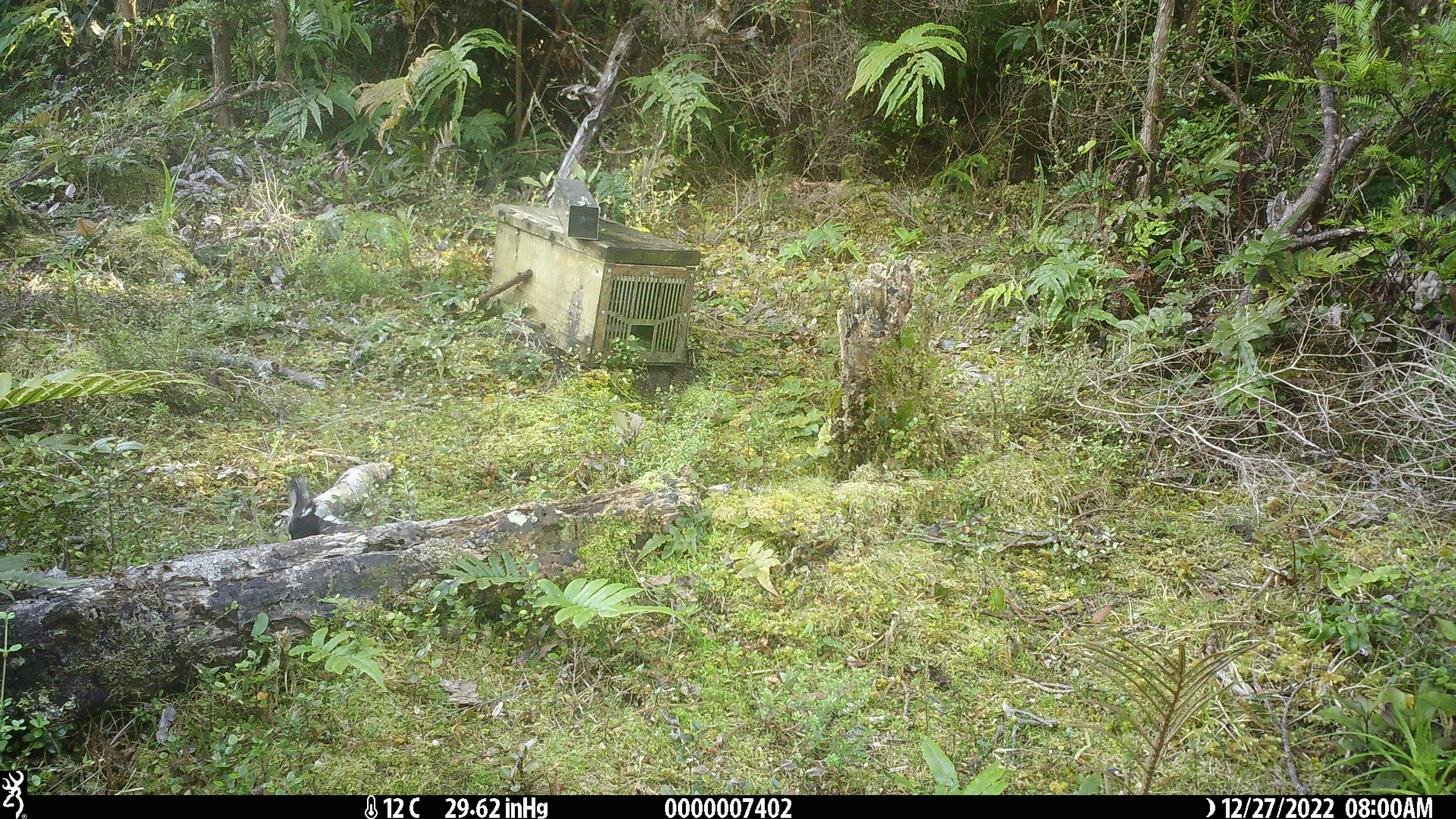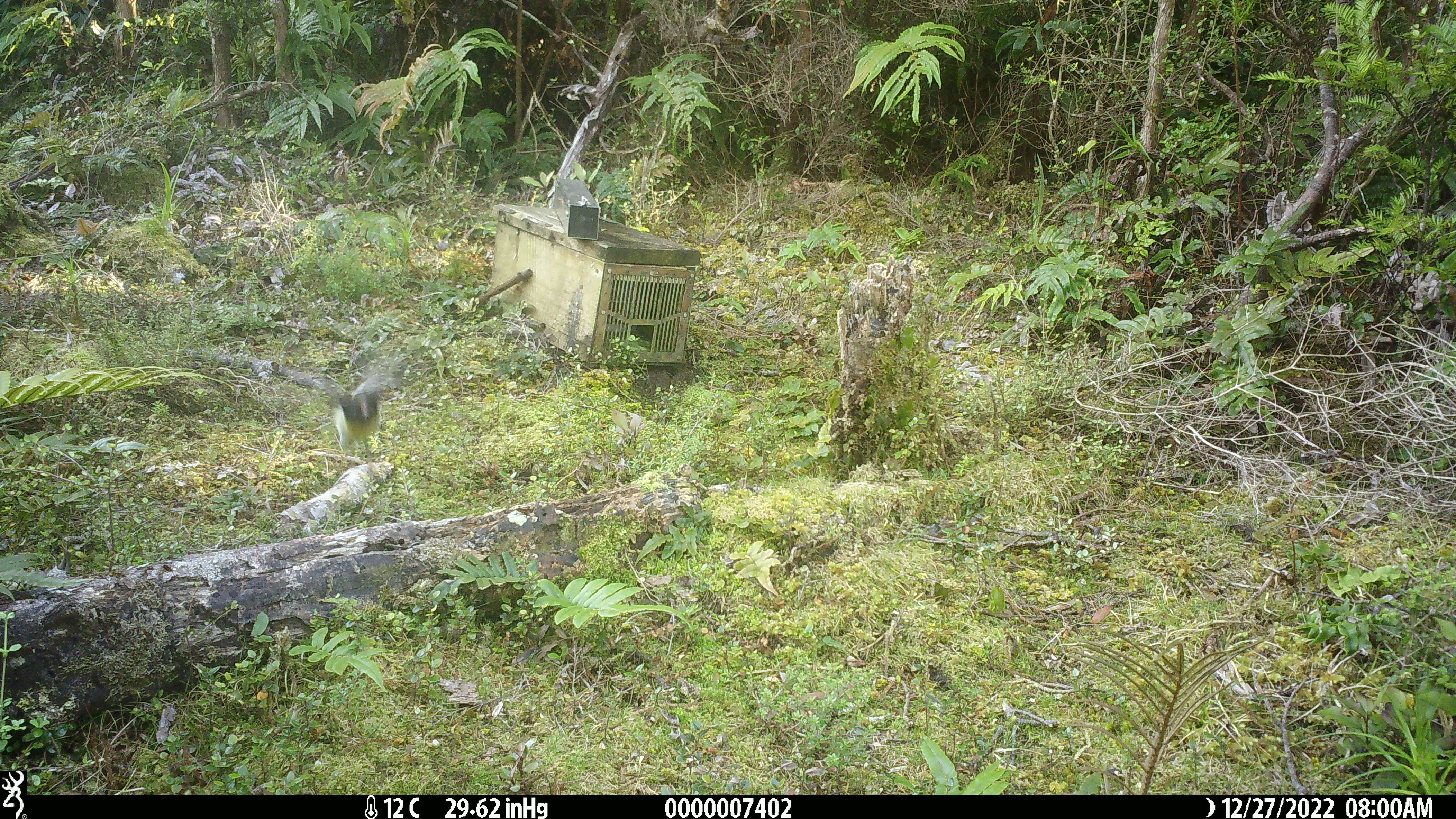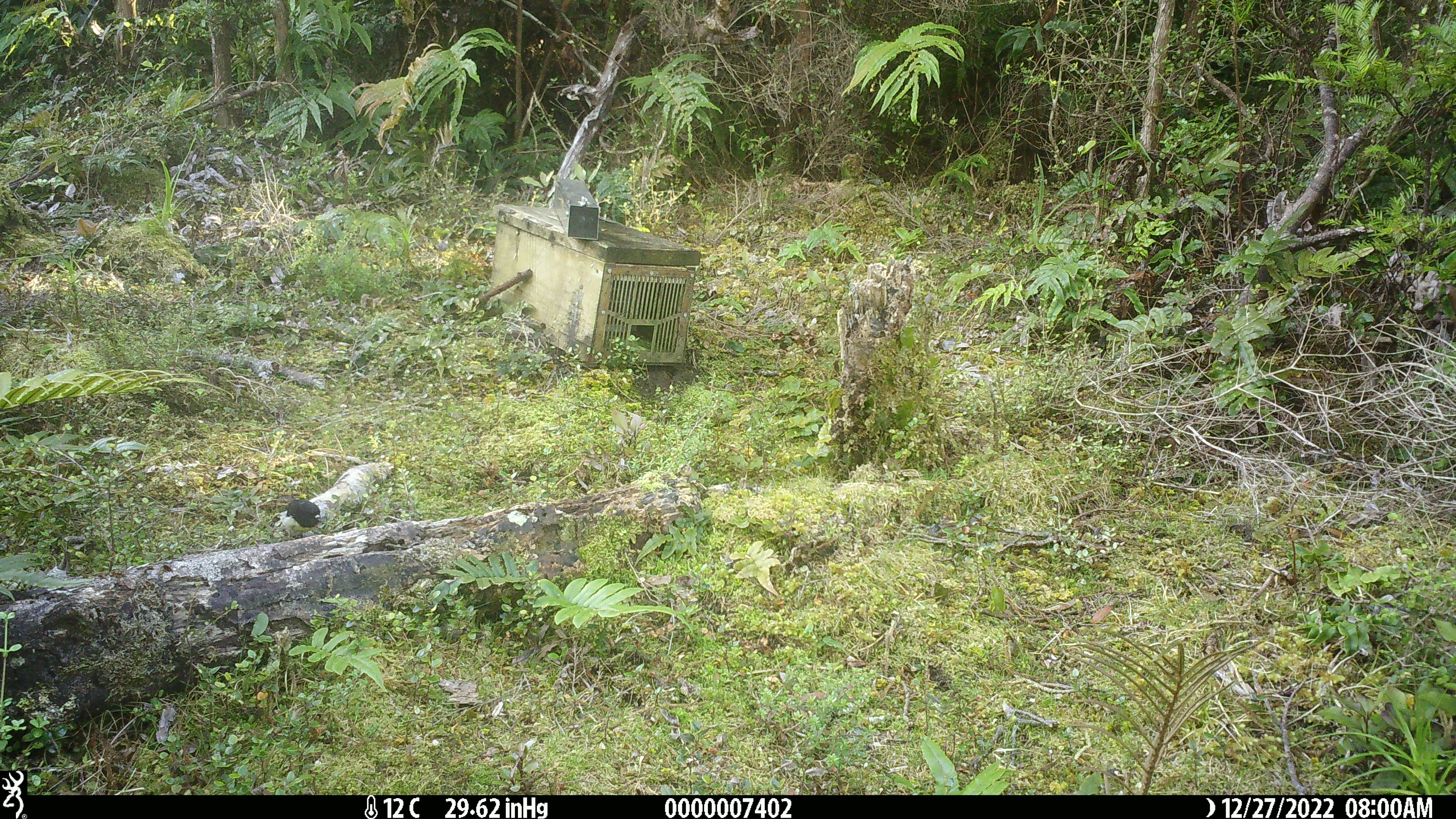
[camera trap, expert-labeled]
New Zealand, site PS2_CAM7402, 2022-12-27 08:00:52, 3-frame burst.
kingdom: Animalia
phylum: Chordata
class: Aves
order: Passeriformes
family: Petroicidae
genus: Petroica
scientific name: Petroica macrocephala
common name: tomtit